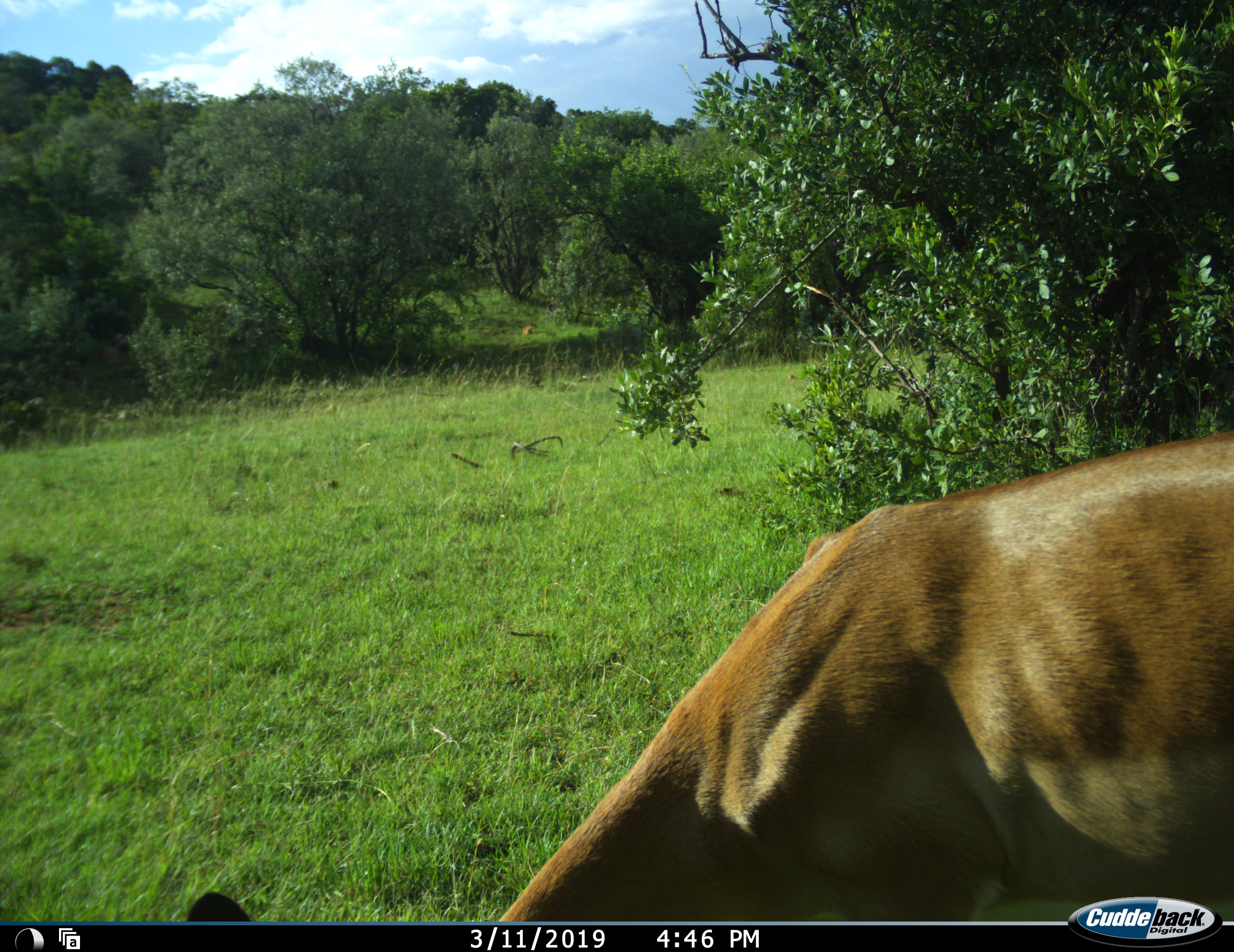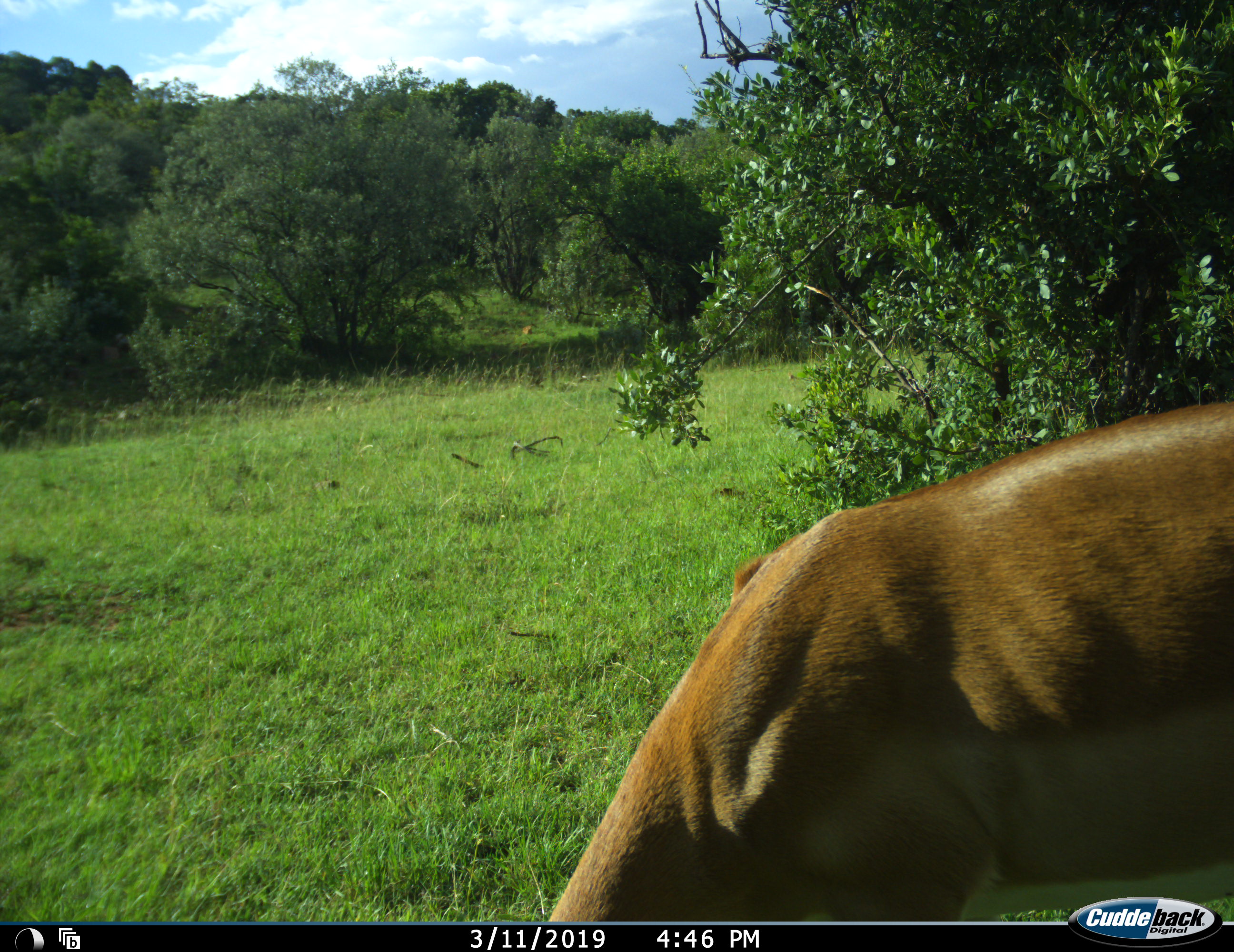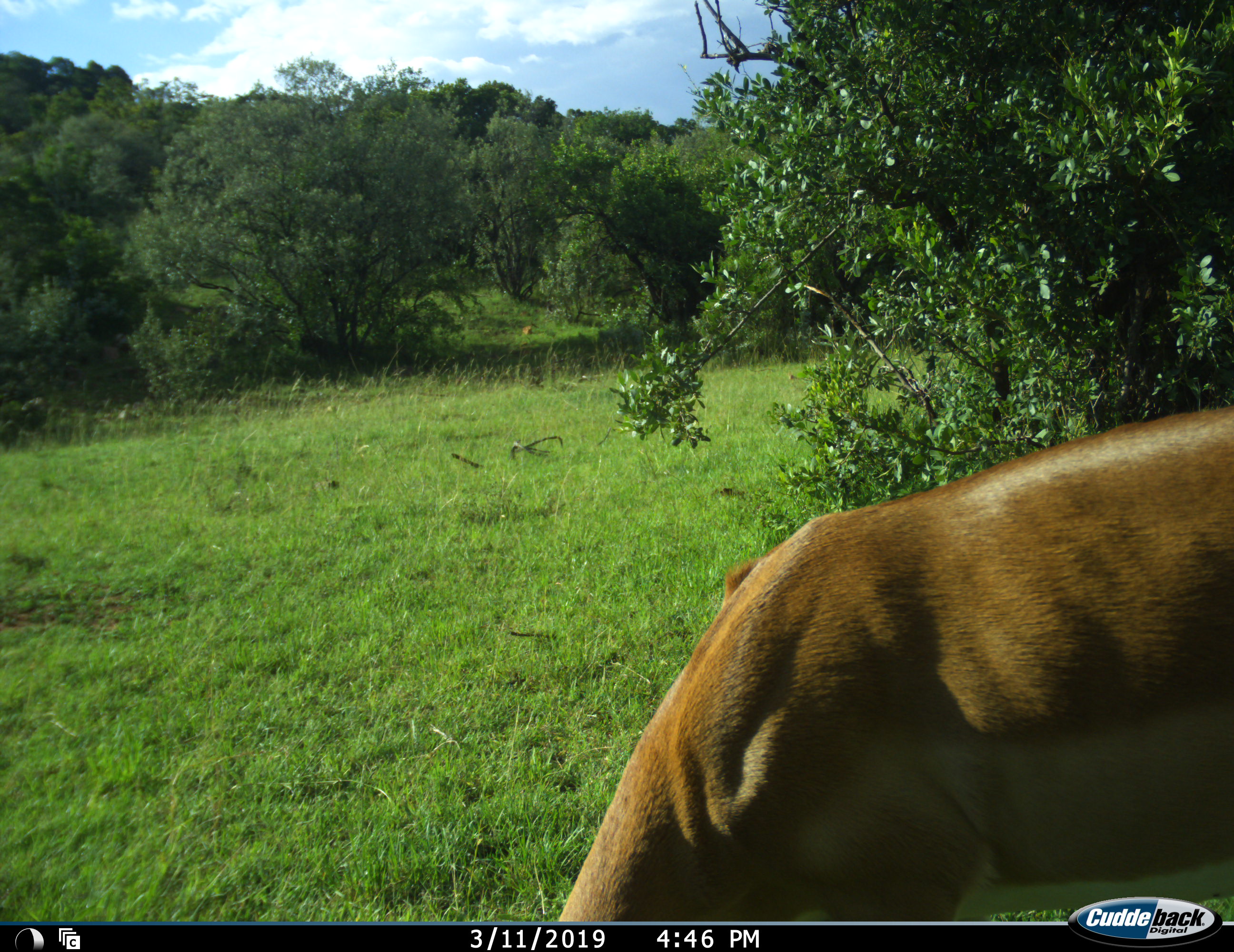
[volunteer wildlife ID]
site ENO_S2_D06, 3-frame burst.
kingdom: Animalia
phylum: Chordata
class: Mammalia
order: Artiodactyla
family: Bovidae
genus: Aepyceros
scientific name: Aepyceros melampus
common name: impala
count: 1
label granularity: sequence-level